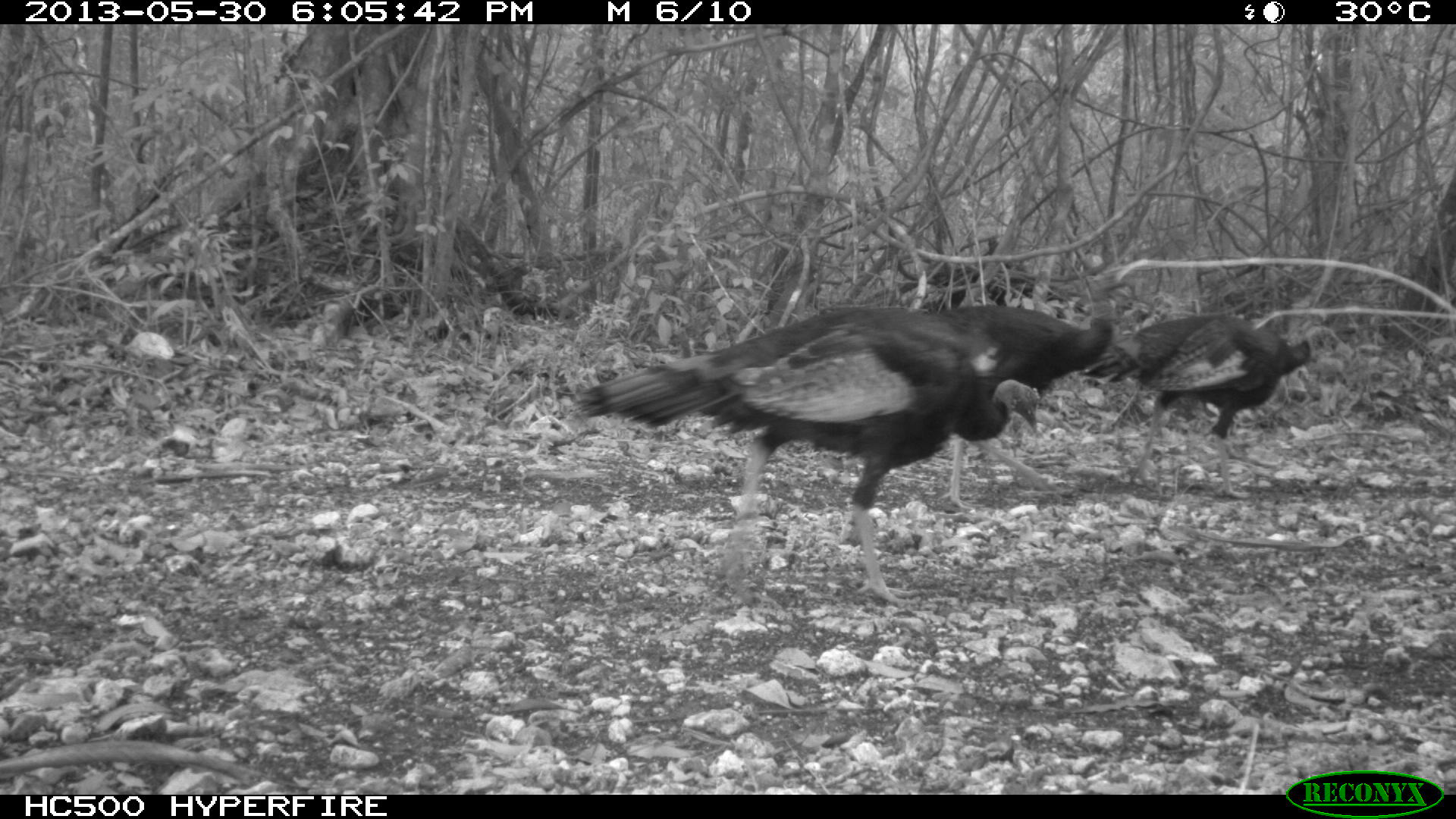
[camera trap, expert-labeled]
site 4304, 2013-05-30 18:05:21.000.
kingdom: Animalia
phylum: Chordata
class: Aves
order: Galliformes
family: Phasianidae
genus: Meleagris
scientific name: Meleagris ocellata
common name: ocellated turkey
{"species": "Meleagris ocellata (ocellated turkey)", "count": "3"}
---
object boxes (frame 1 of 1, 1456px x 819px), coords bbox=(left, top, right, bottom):
meleagris ocellata: bbox=(569, 300, 1049, 607); bbox=(908, 304, 1155, 516); bbox=(1082, 312, 1353, 500)